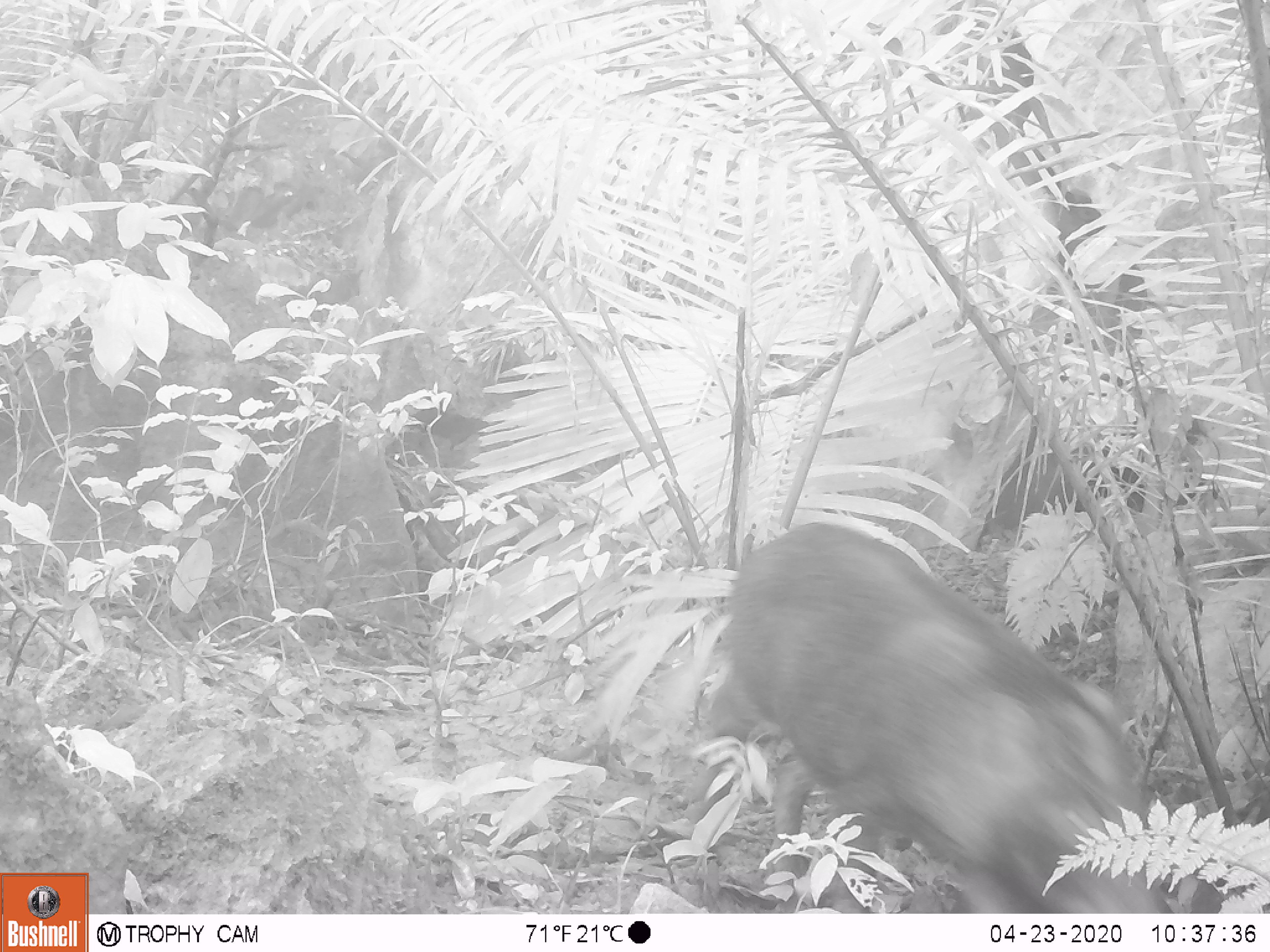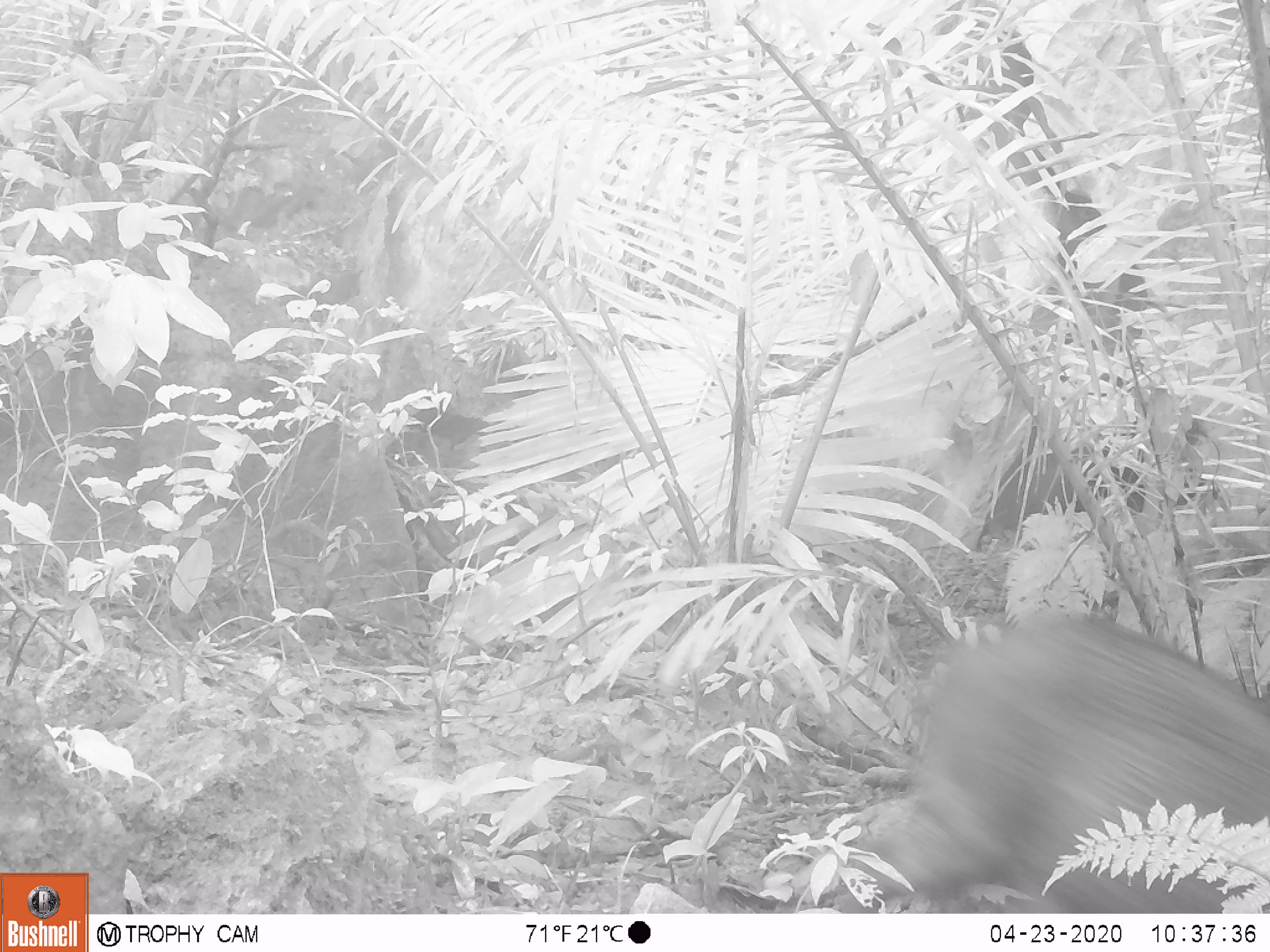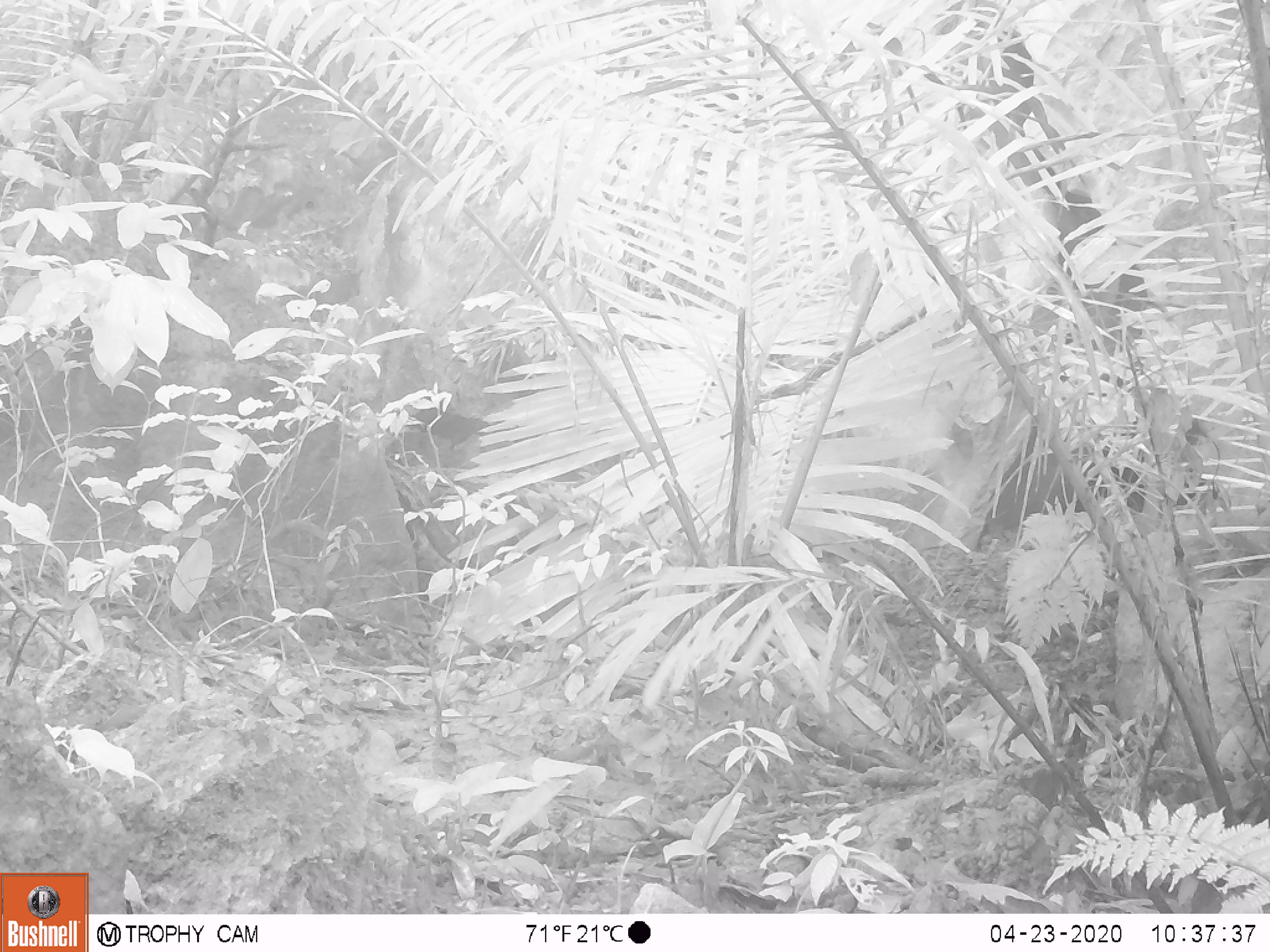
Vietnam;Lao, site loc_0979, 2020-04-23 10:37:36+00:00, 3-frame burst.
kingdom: Animalia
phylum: Chordata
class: Mammalia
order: Artiodactyla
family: Suidae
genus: Sus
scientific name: Sus scrofa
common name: eurasian wild pig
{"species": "eurasian wild pig (Sus scrofa)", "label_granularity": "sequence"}